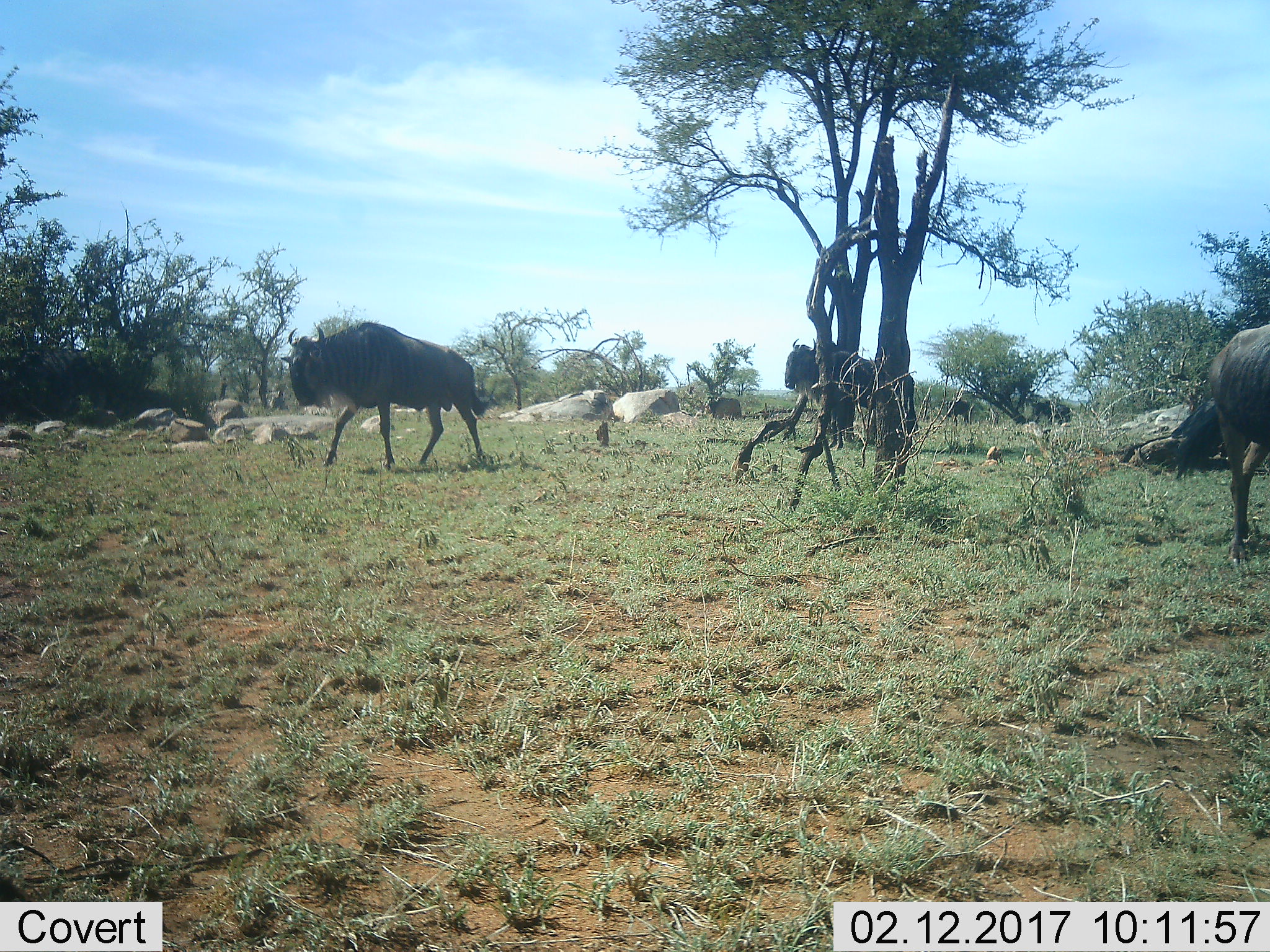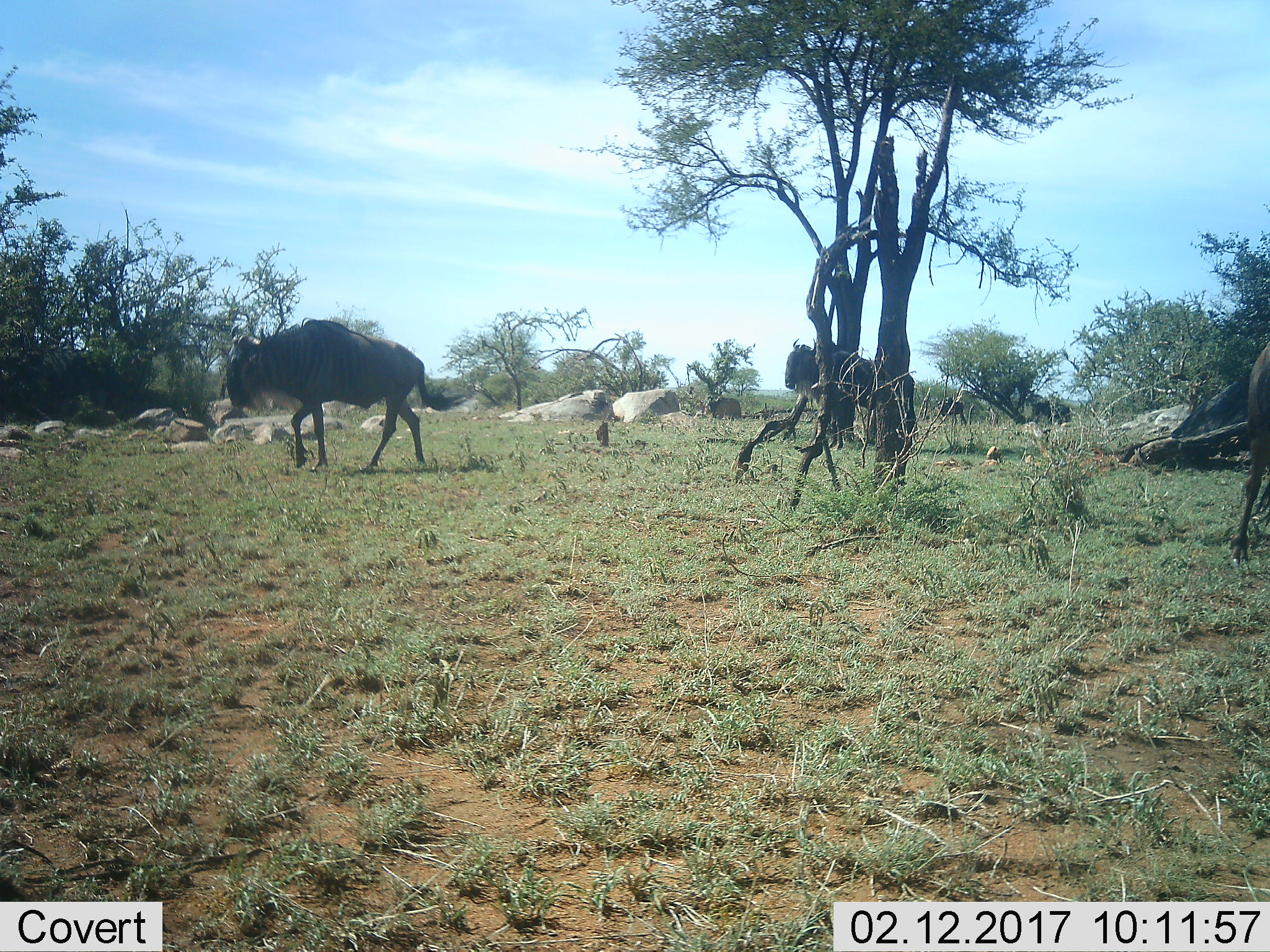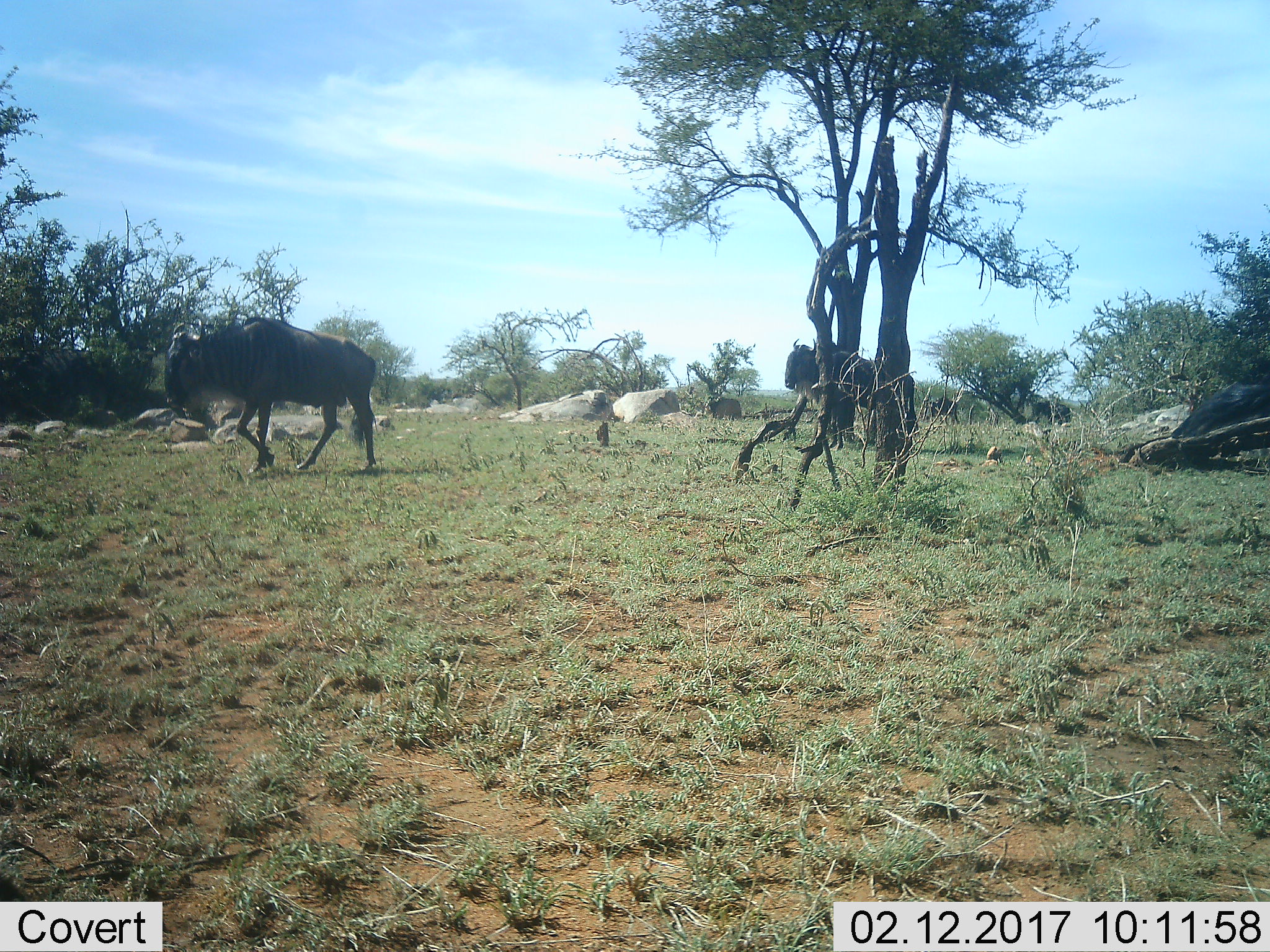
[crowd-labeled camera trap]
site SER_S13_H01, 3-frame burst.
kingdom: Animalia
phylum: Chordata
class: Mammalia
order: Artiodactyla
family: Bovidae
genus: Connochaetes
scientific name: Connochaetes taurinus taurinus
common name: blue wildebeest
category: wildebeestblue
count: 3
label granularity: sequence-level